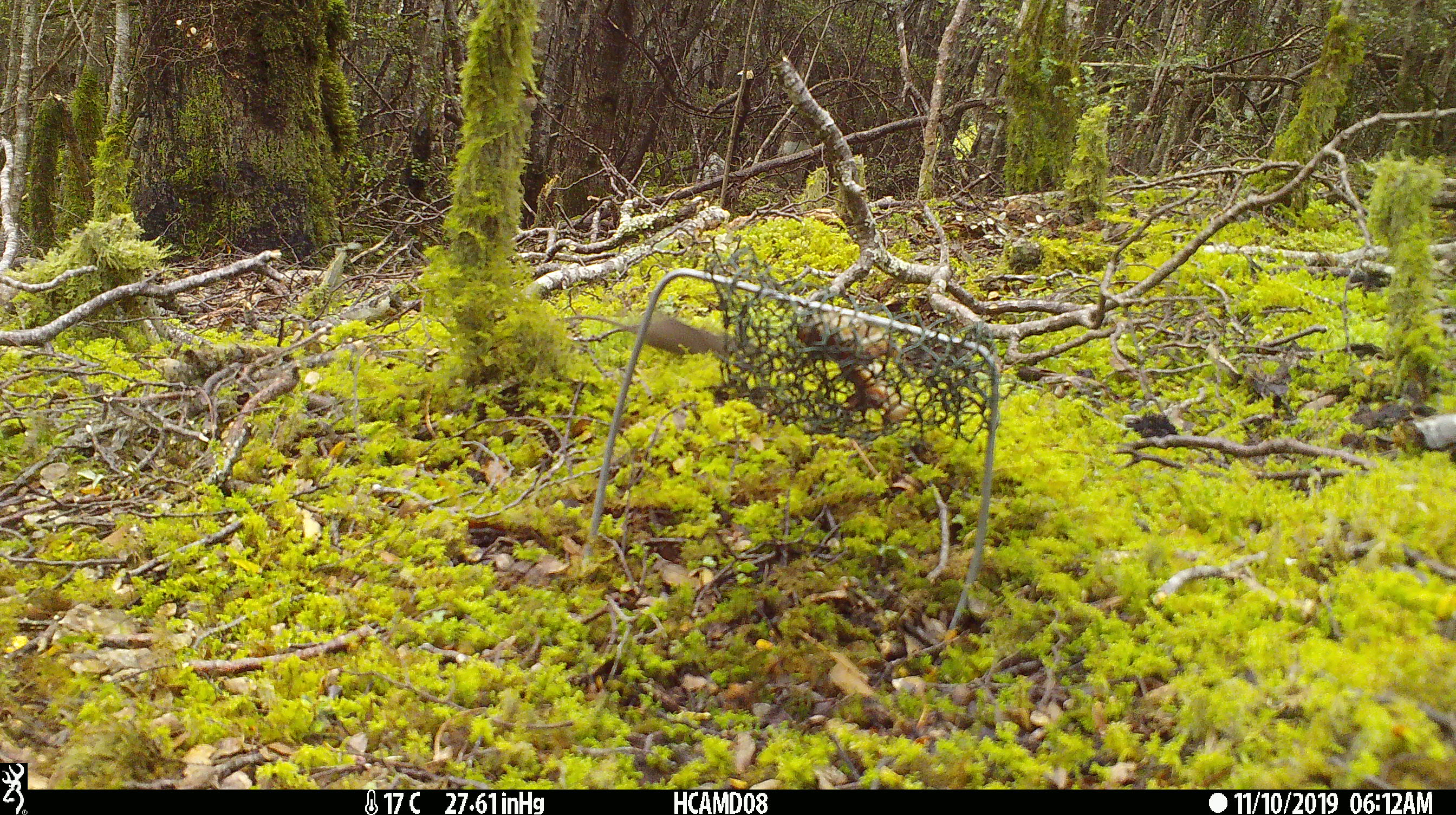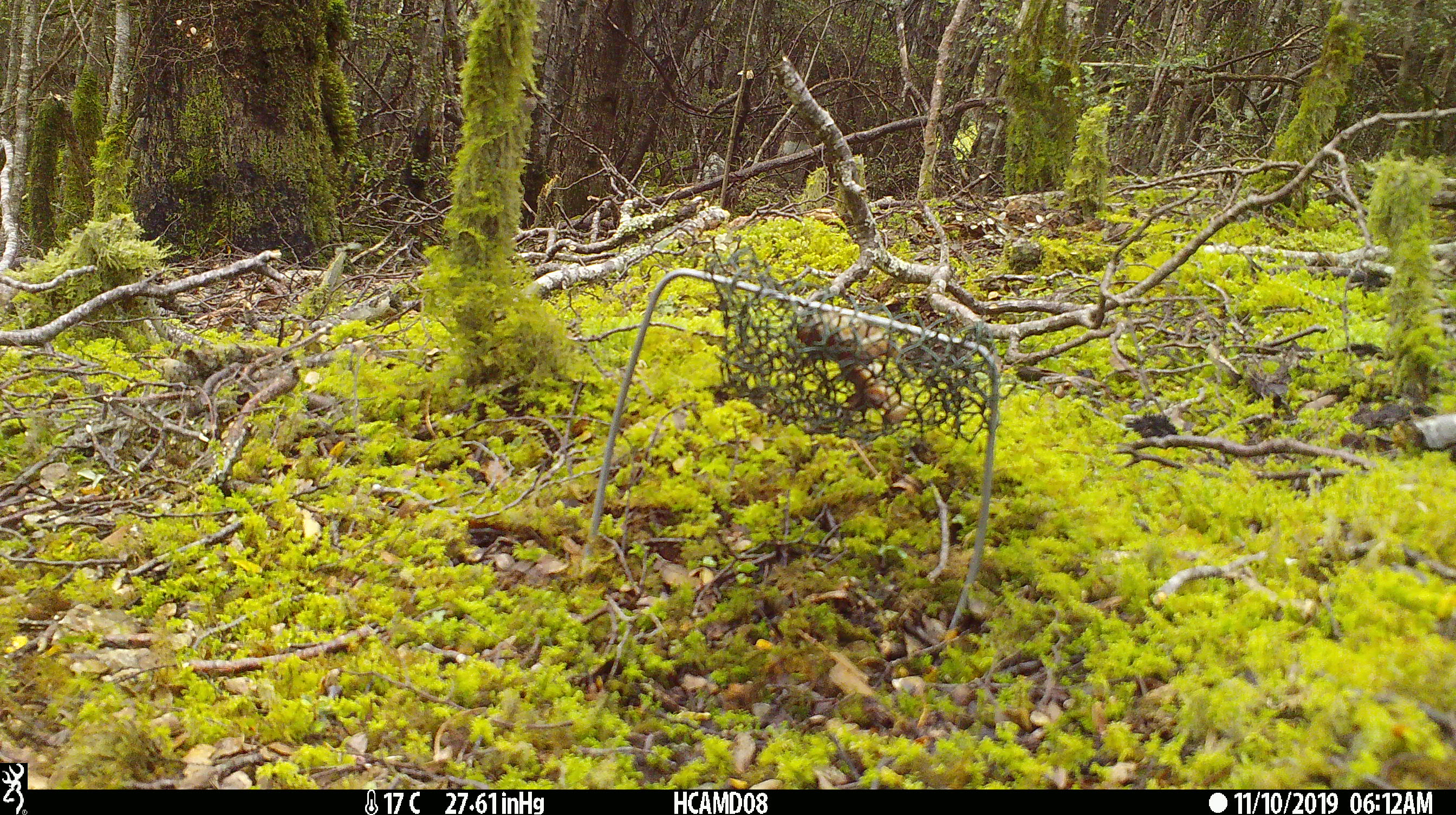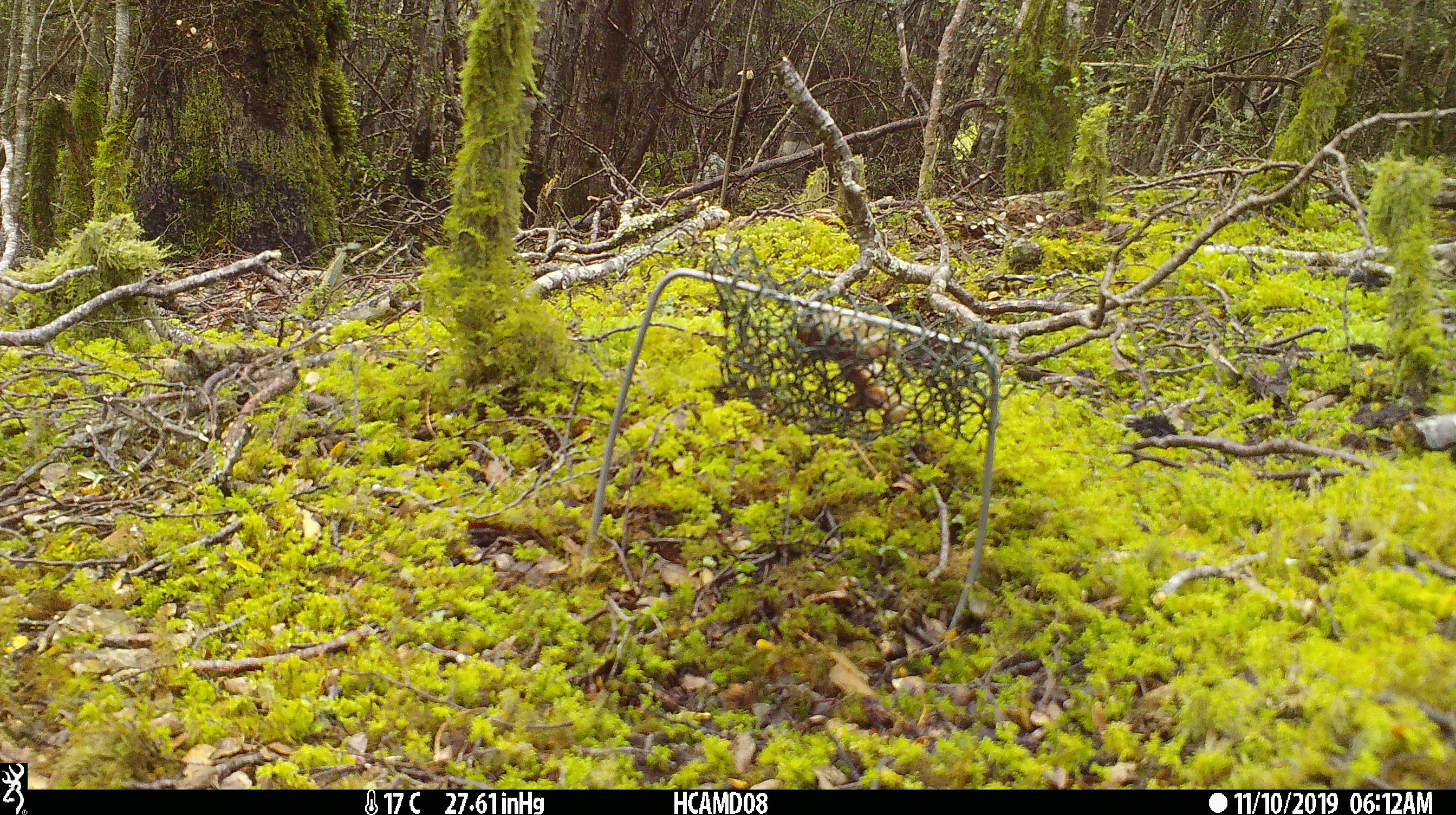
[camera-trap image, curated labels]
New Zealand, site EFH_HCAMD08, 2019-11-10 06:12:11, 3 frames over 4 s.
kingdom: Animalia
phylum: Chordata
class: Mammalia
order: Rodentia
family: Muridae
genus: Mus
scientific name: Mus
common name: mouse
Mouse (Mus).